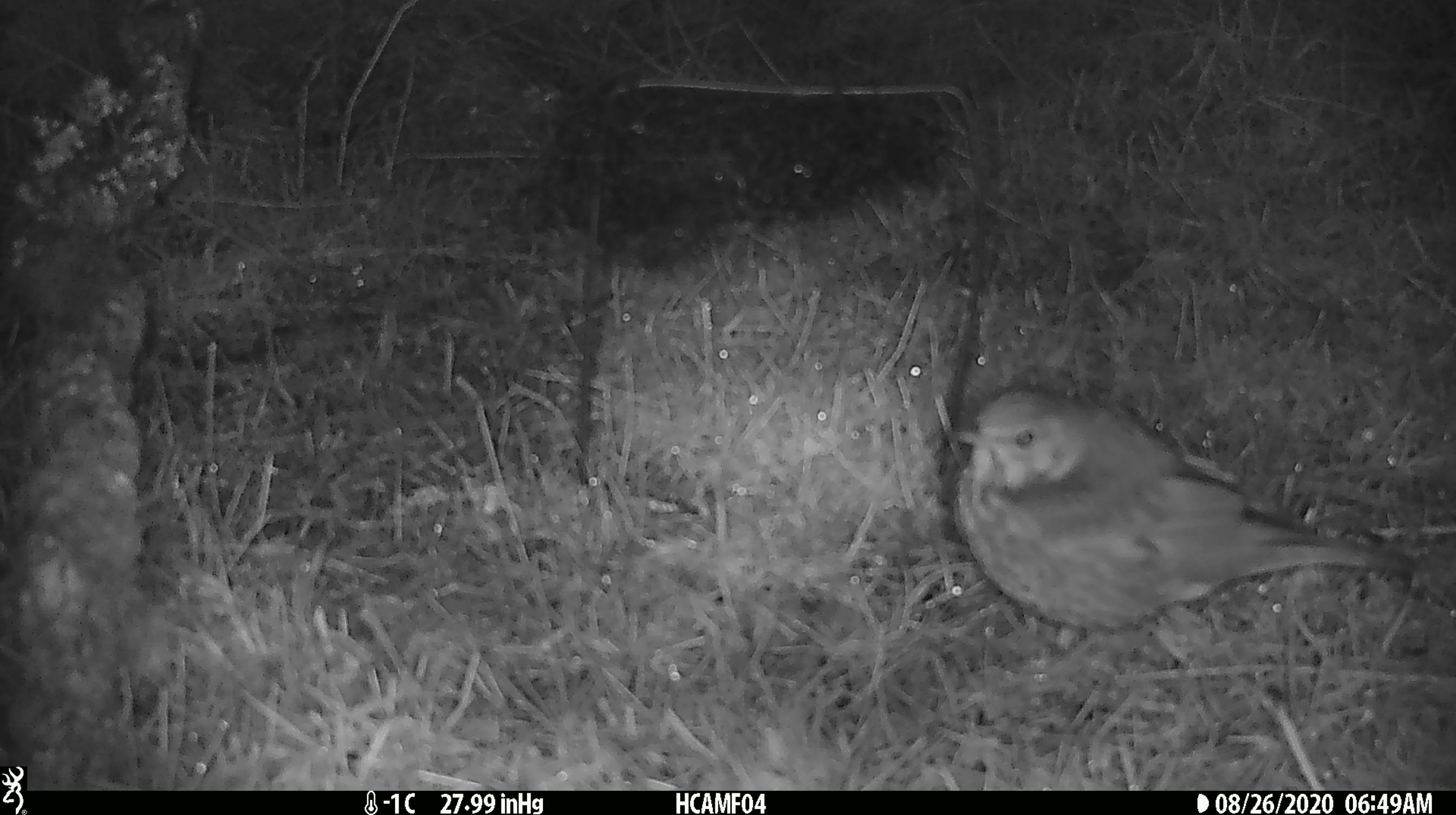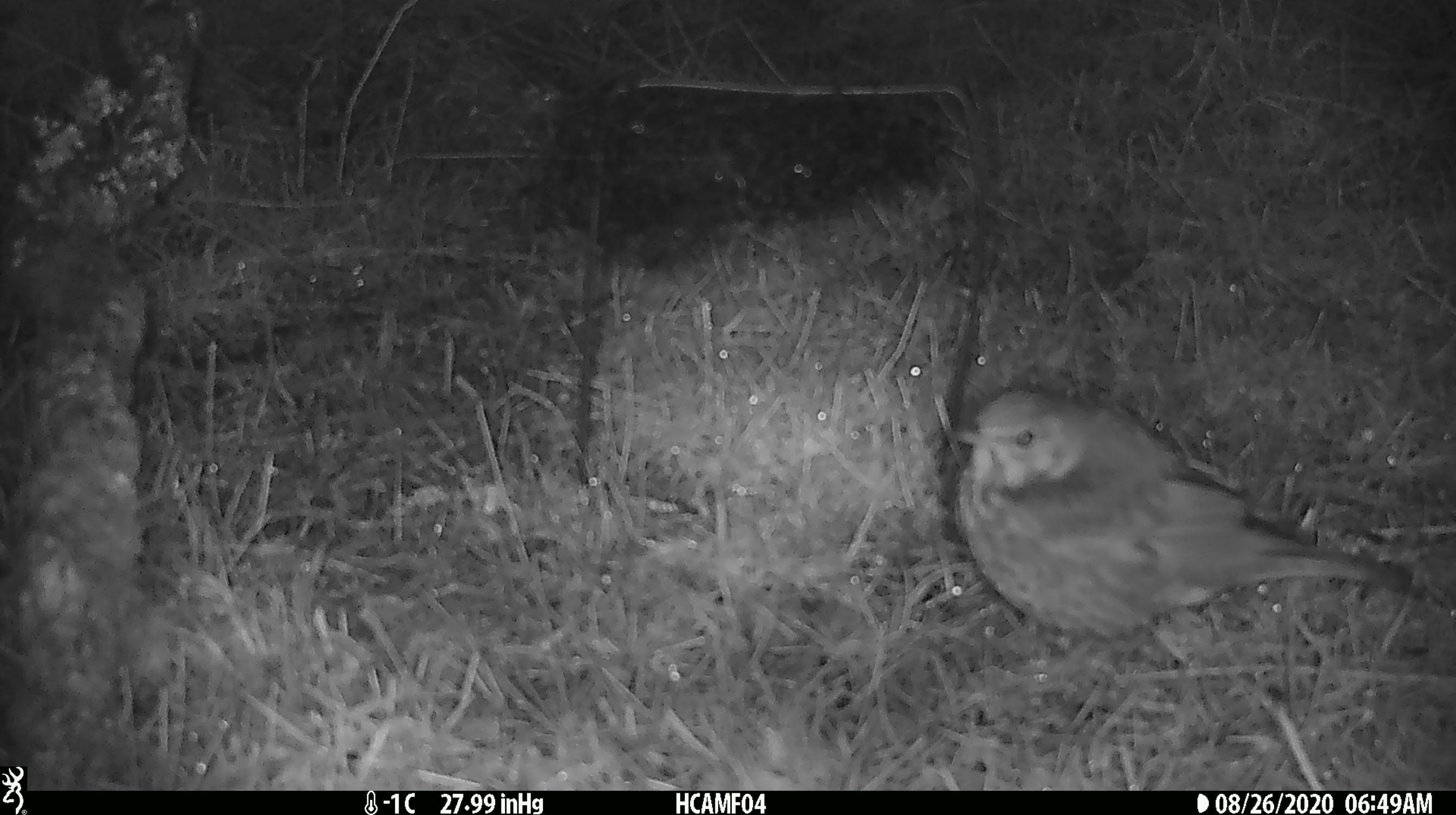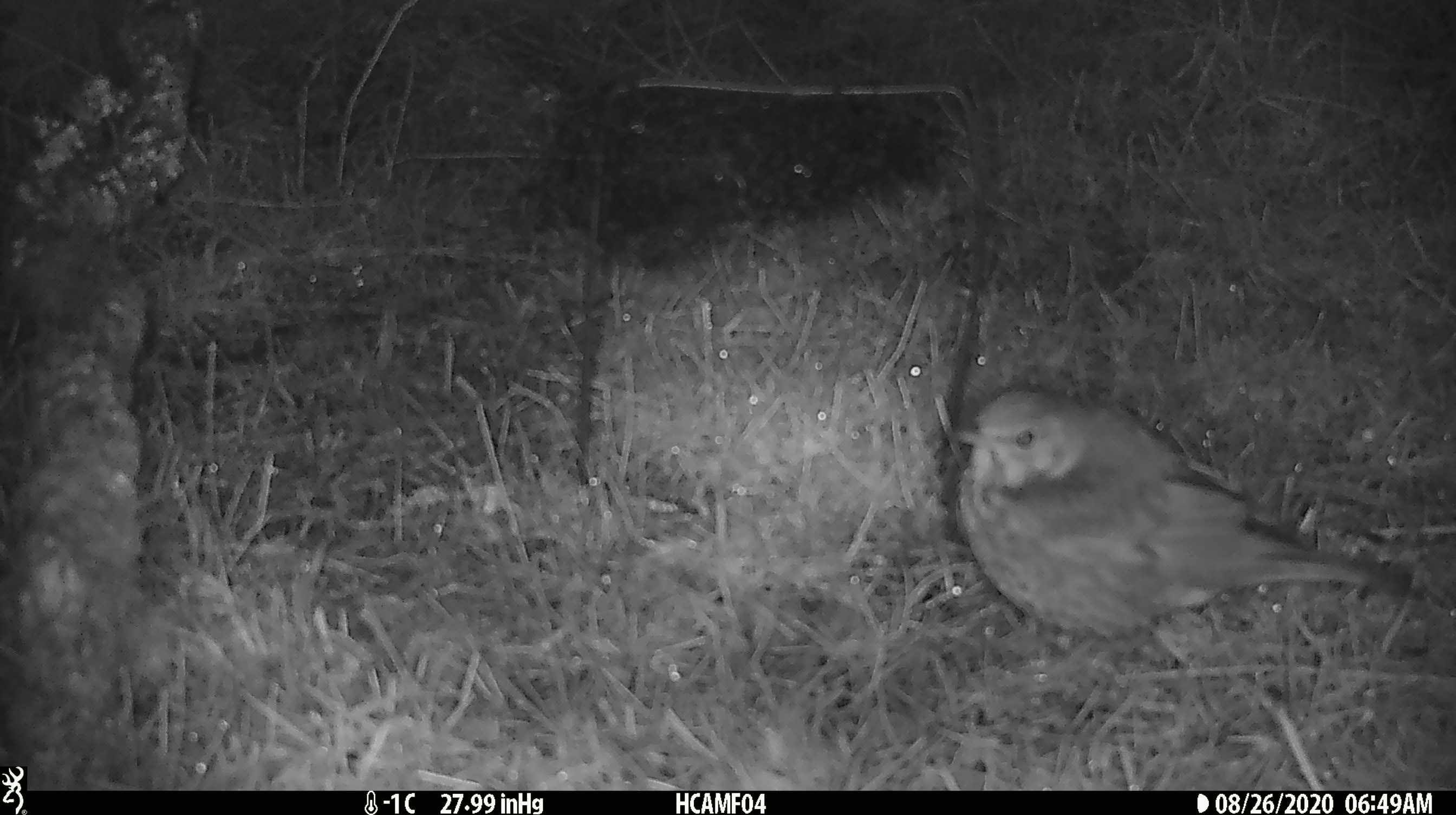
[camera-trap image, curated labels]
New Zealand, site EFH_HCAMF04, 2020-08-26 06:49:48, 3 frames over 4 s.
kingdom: Animalia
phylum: Chordata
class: Aves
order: Passeriformes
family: Turdidae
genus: Turdus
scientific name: Turdus philomelos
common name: song thrush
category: thrush